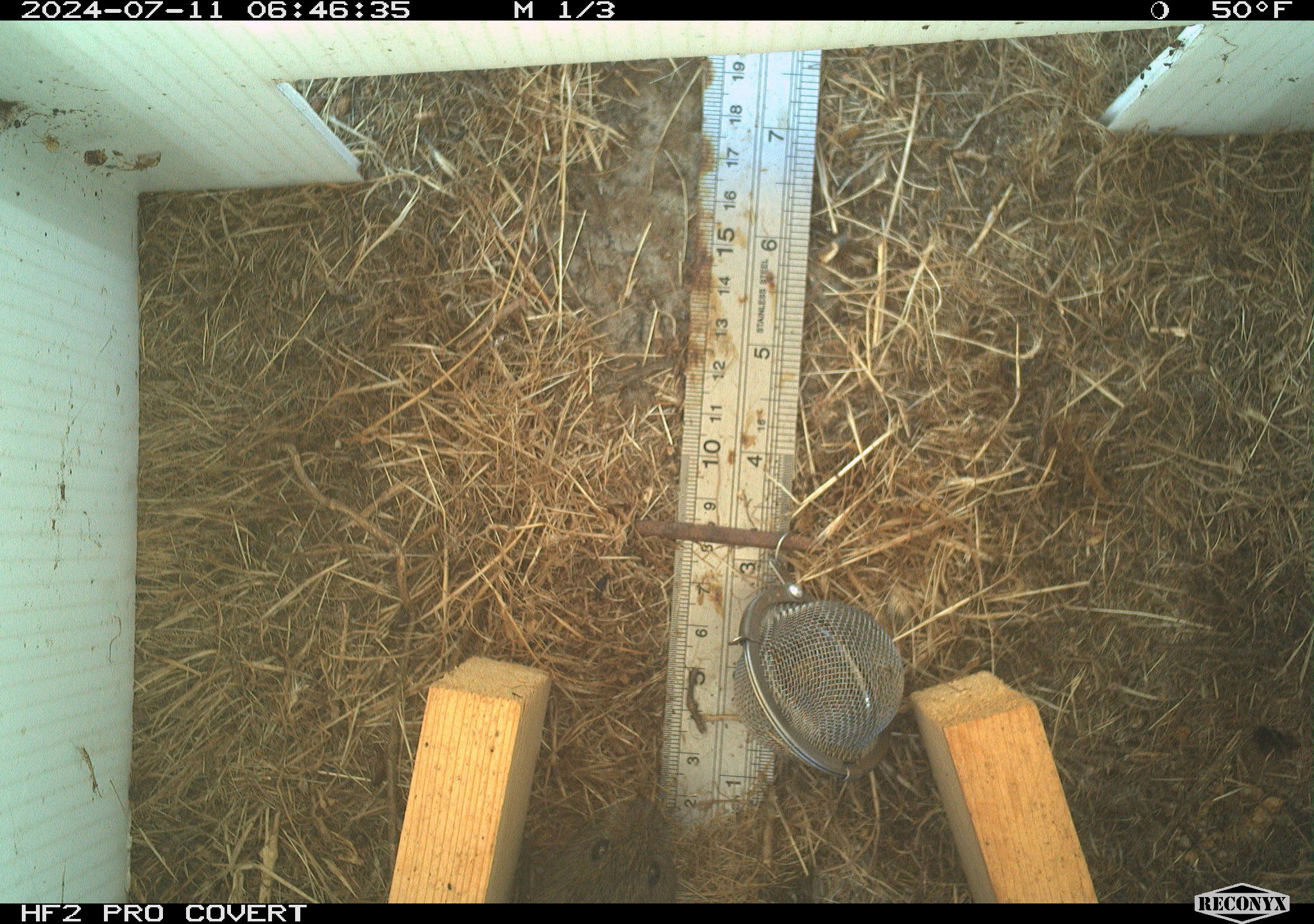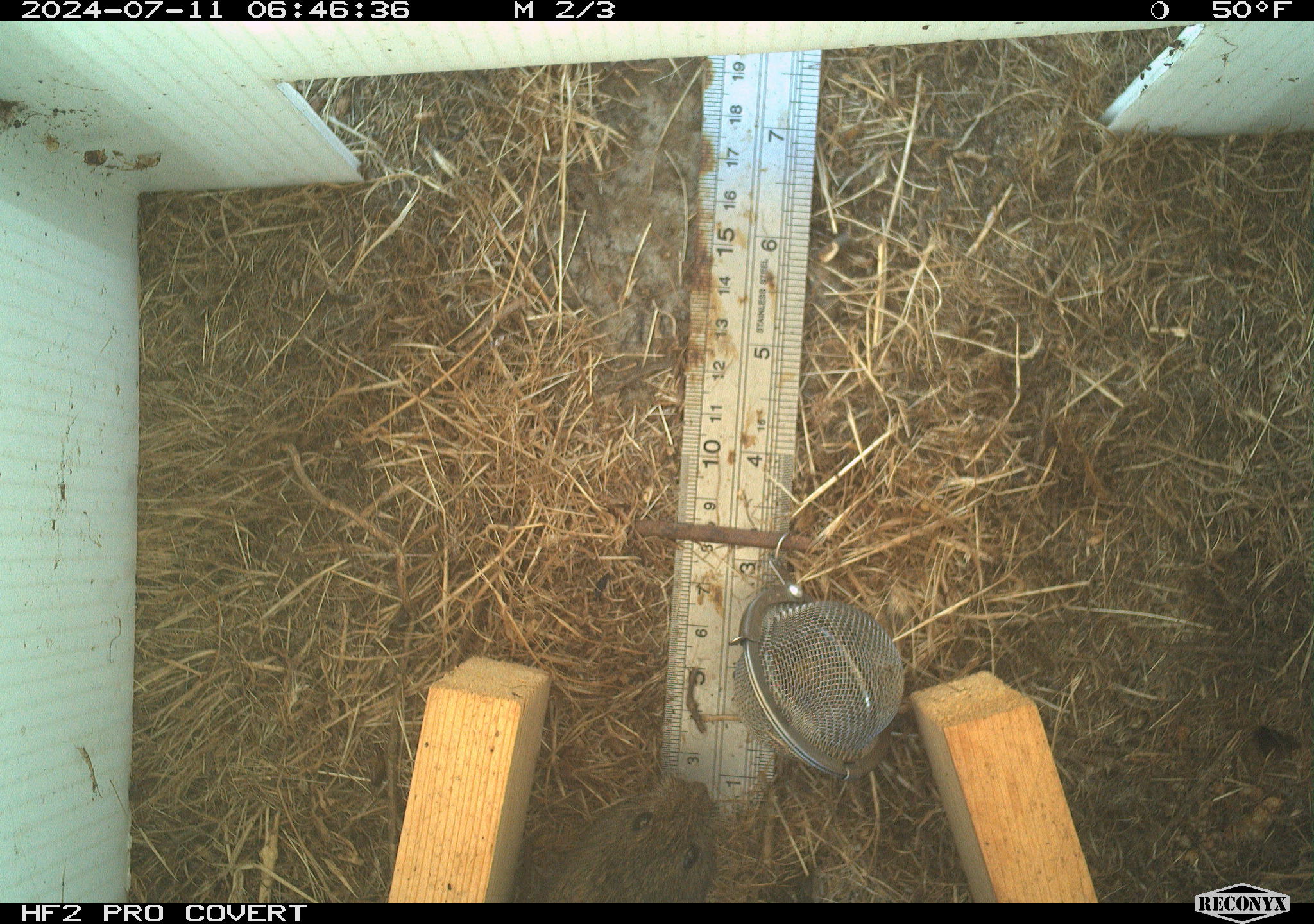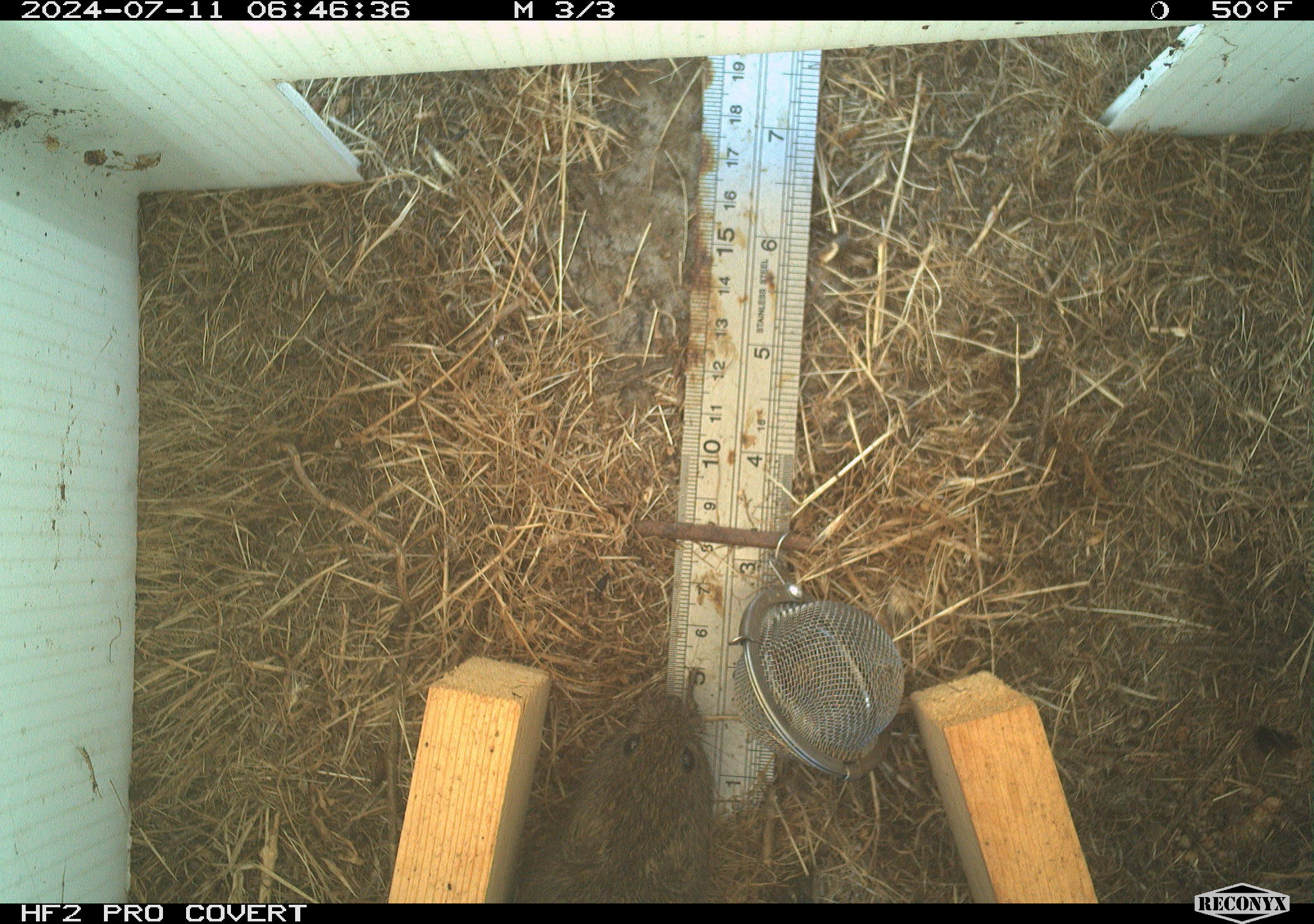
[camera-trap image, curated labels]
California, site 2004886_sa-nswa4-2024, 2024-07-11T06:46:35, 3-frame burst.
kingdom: Animalia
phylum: Chordata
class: Mammalia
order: Rodentia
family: Cricetidae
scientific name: Arvicolinae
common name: voles, lemmings, and muskrats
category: arvicolinae subfamily